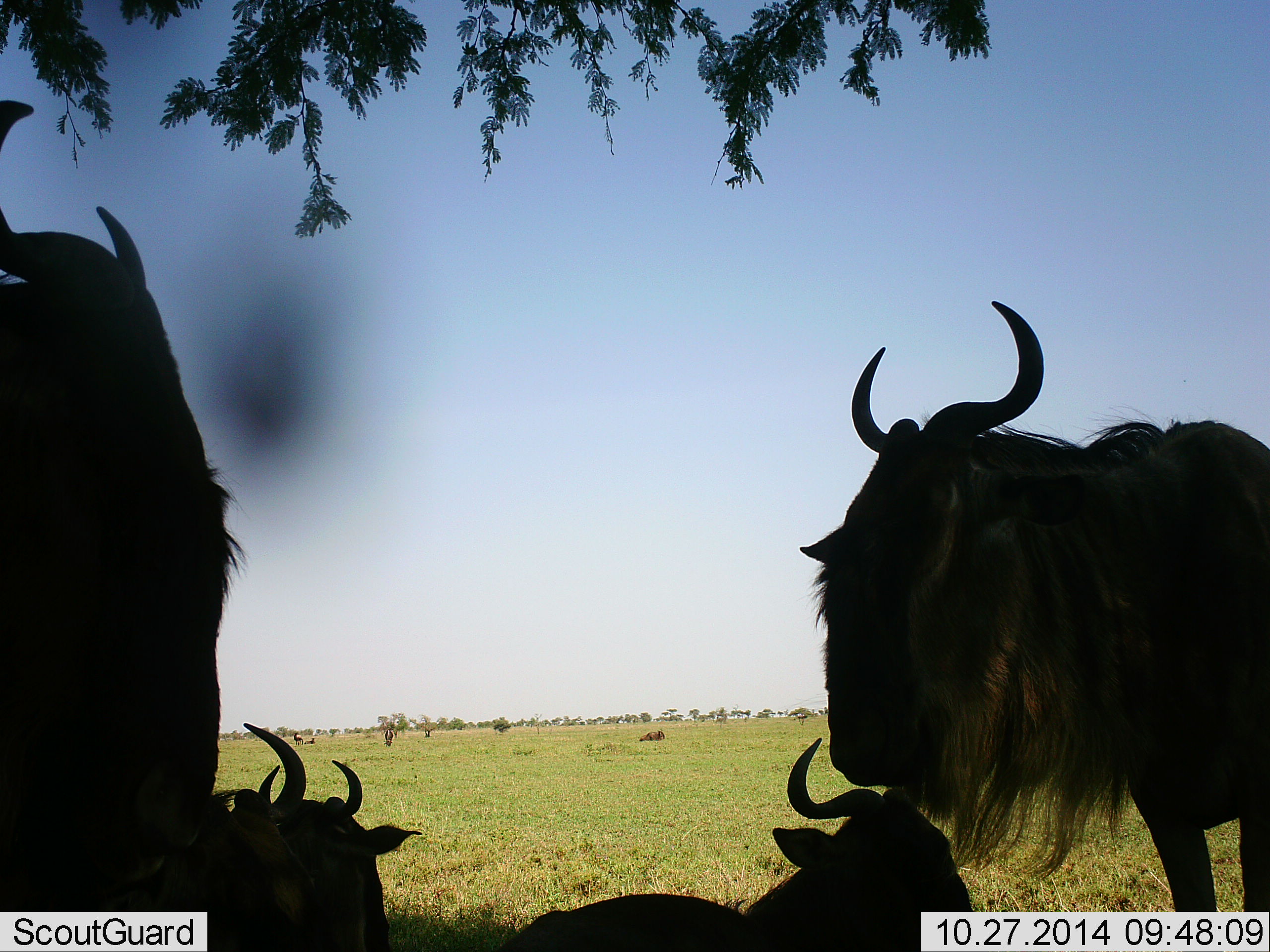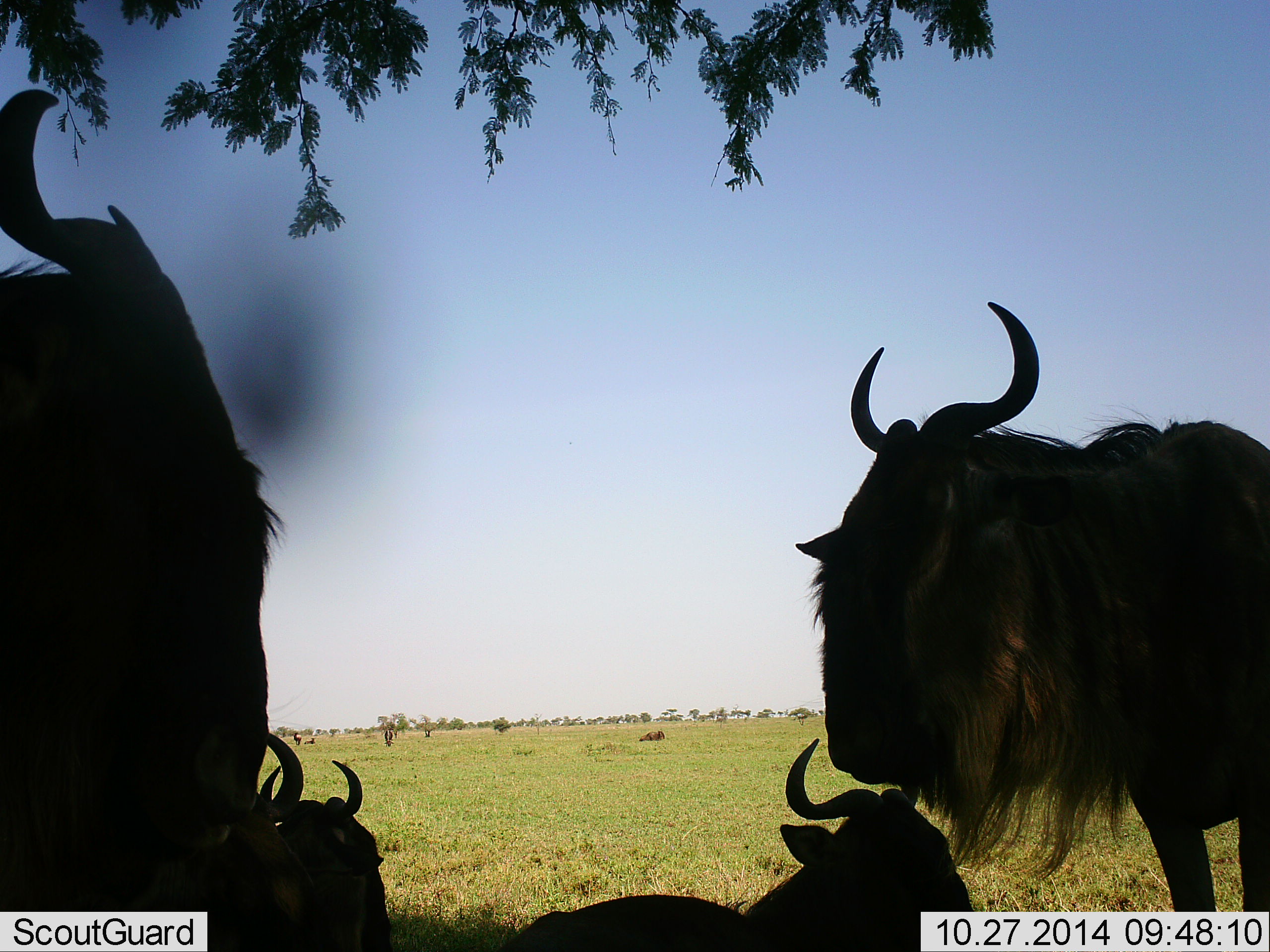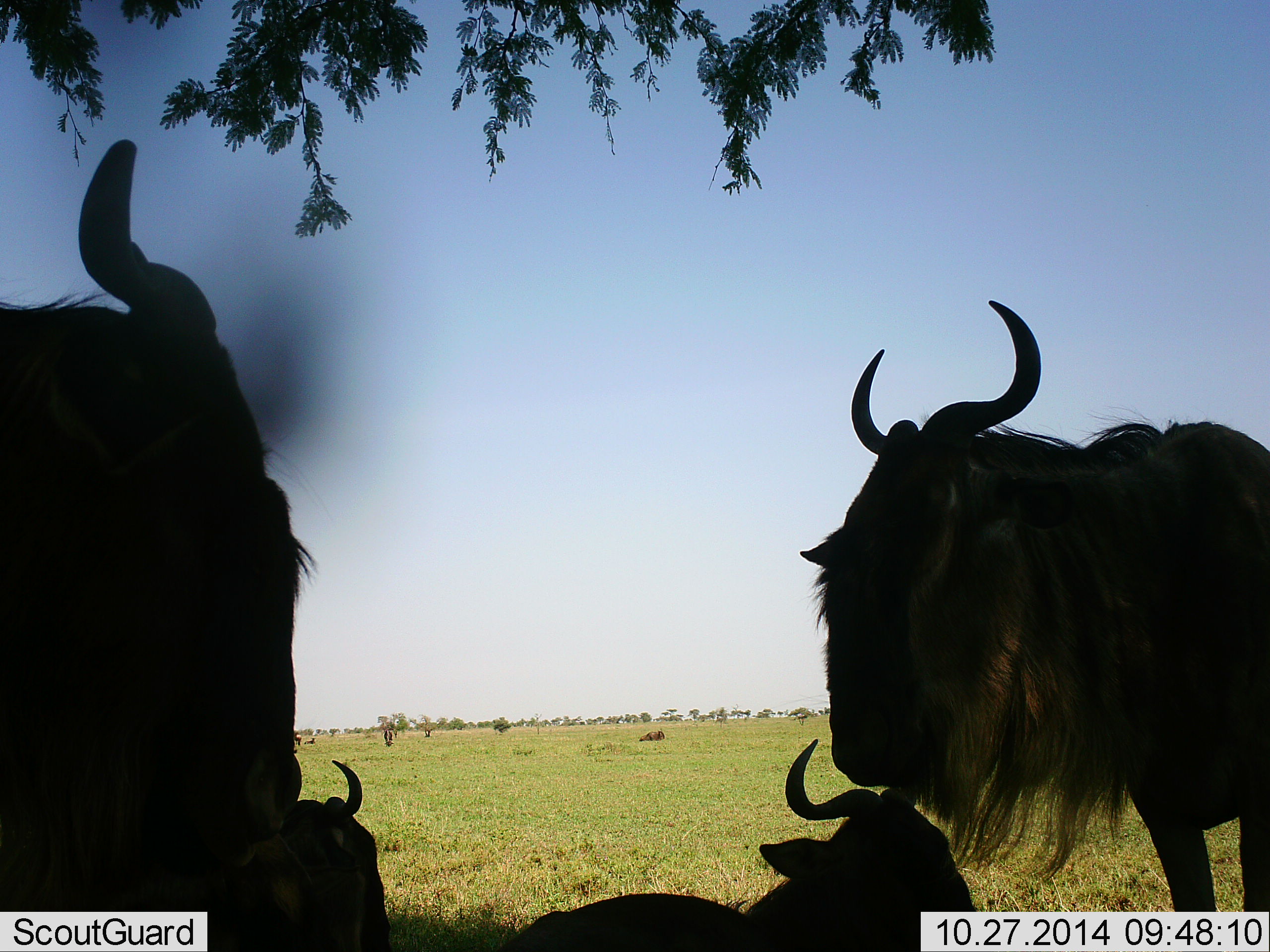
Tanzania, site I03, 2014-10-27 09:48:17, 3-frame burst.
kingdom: Animalia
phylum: Chordata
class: Mammalia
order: Artiodactyla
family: Bovidae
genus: Connochaetes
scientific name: Connochaetes taurinus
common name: blue wildebeest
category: wildebeest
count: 5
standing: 80%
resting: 100%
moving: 10%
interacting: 20%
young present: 0%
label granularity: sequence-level